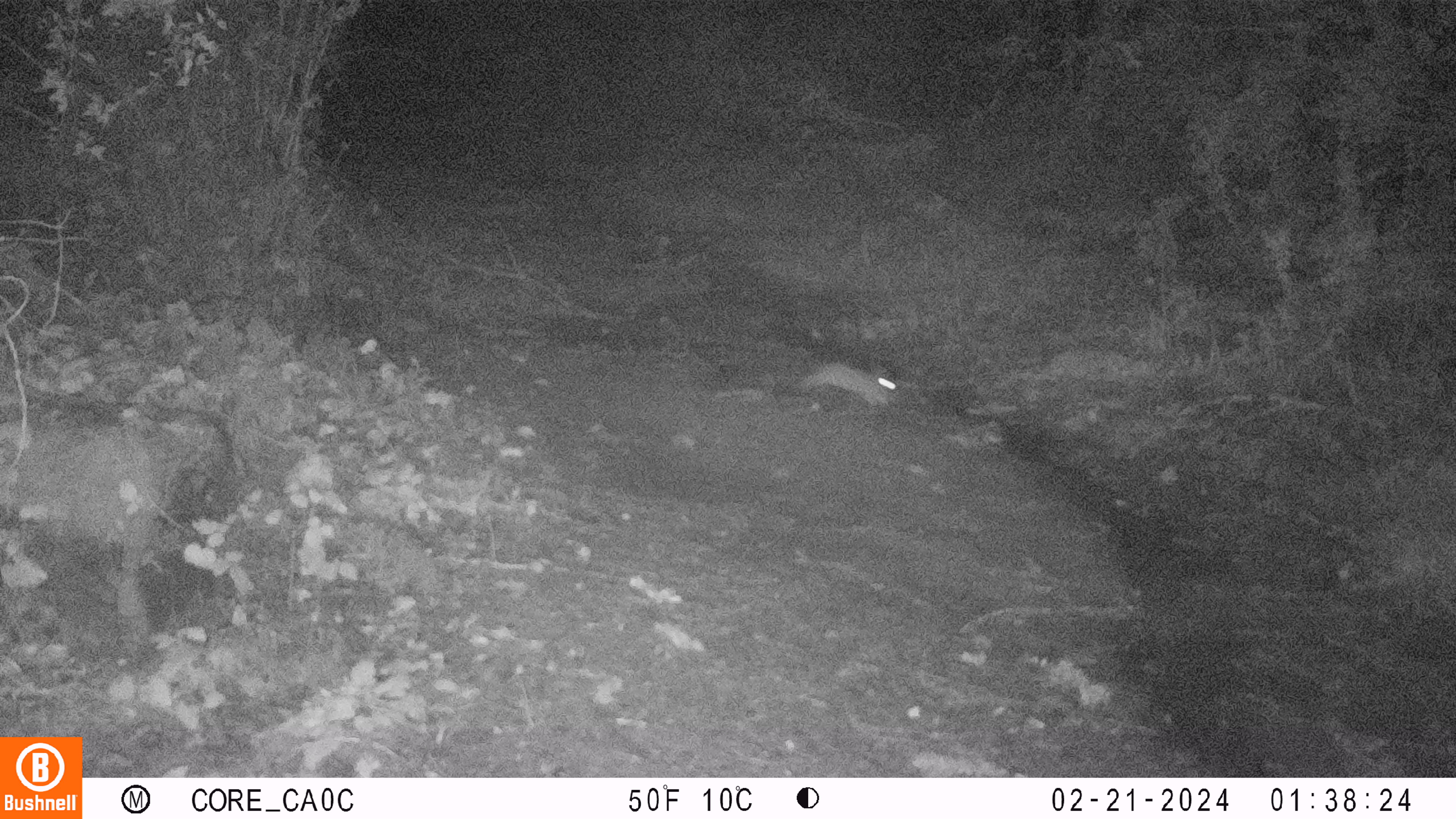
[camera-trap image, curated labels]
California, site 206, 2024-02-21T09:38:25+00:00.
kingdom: Animalia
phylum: Chordata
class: Mammalia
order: Lagomorpha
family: Leporidae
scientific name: Leporidae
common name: rabbit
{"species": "rabbit (Leporidae)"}